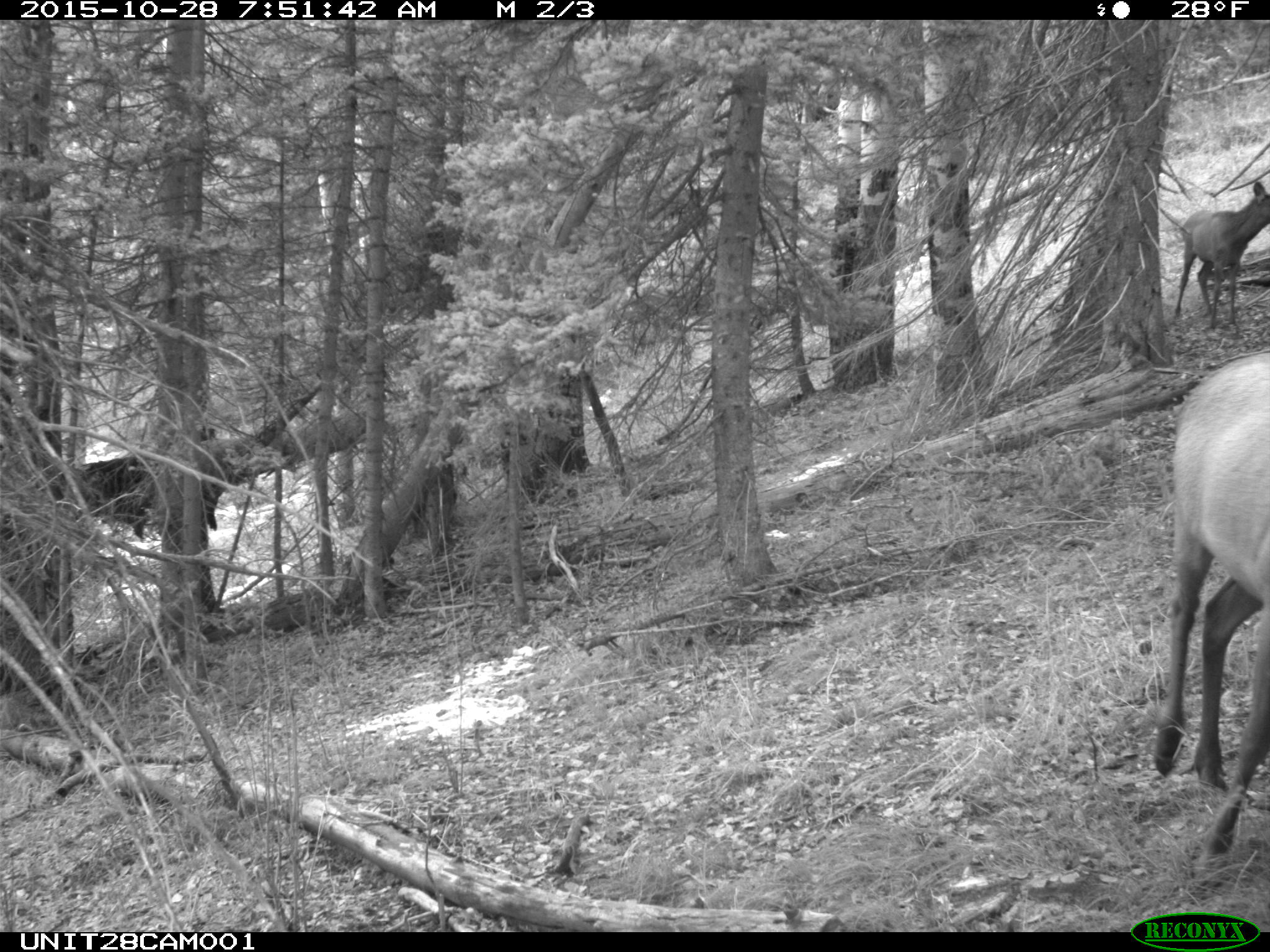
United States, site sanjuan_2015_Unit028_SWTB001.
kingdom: Animalia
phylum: Chordata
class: Mammalia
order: Artiodactyla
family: Cervidae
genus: Cervus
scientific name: Cervus elaphus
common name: red deer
Cervus elaphus (red deer).